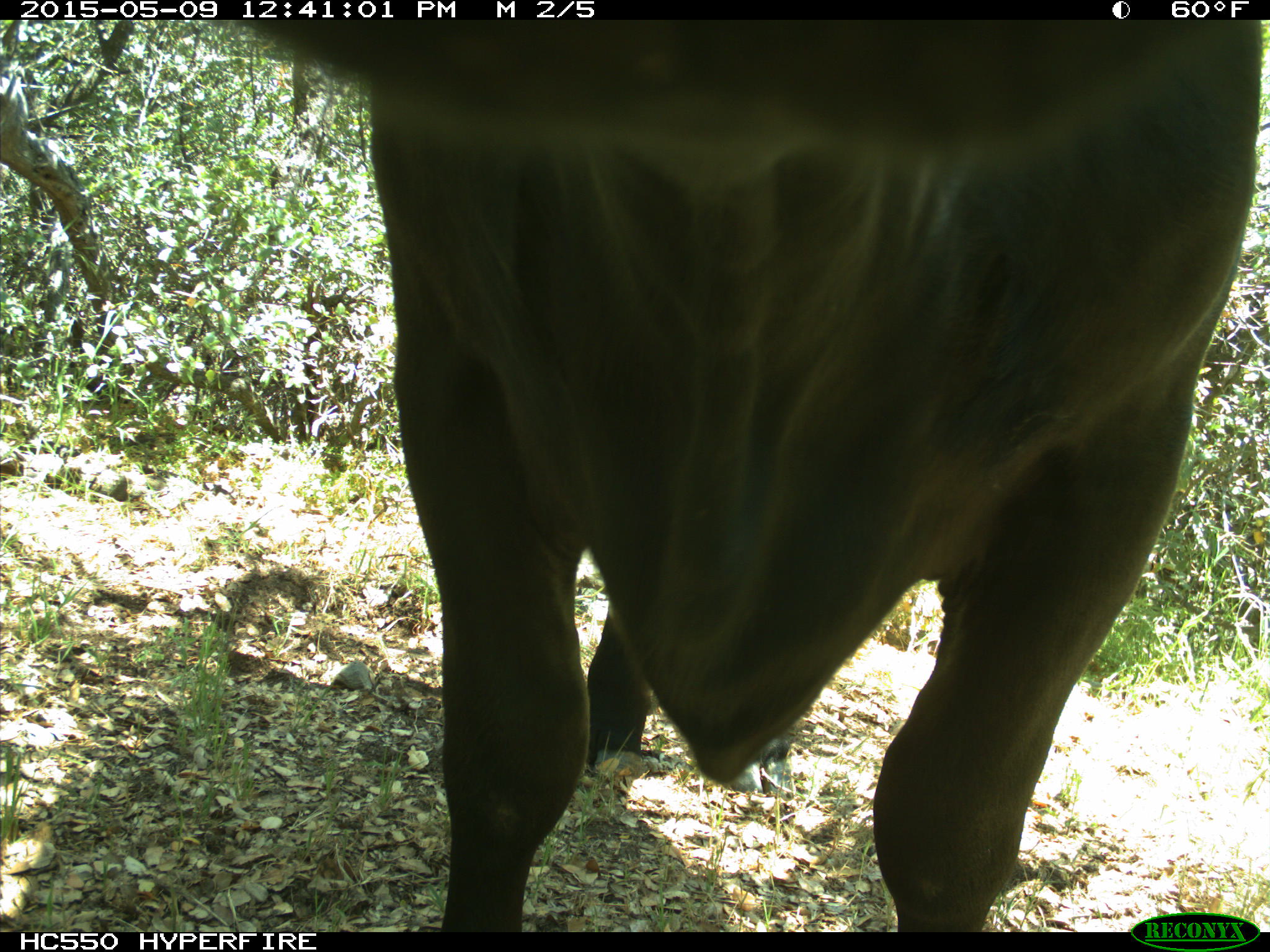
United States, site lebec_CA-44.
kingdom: Animalia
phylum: Chordata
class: Mammalia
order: Artiodactyla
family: Bovidae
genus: Bos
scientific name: Bos taurus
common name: domestic cow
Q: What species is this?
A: Bos taurus (domestic cow).